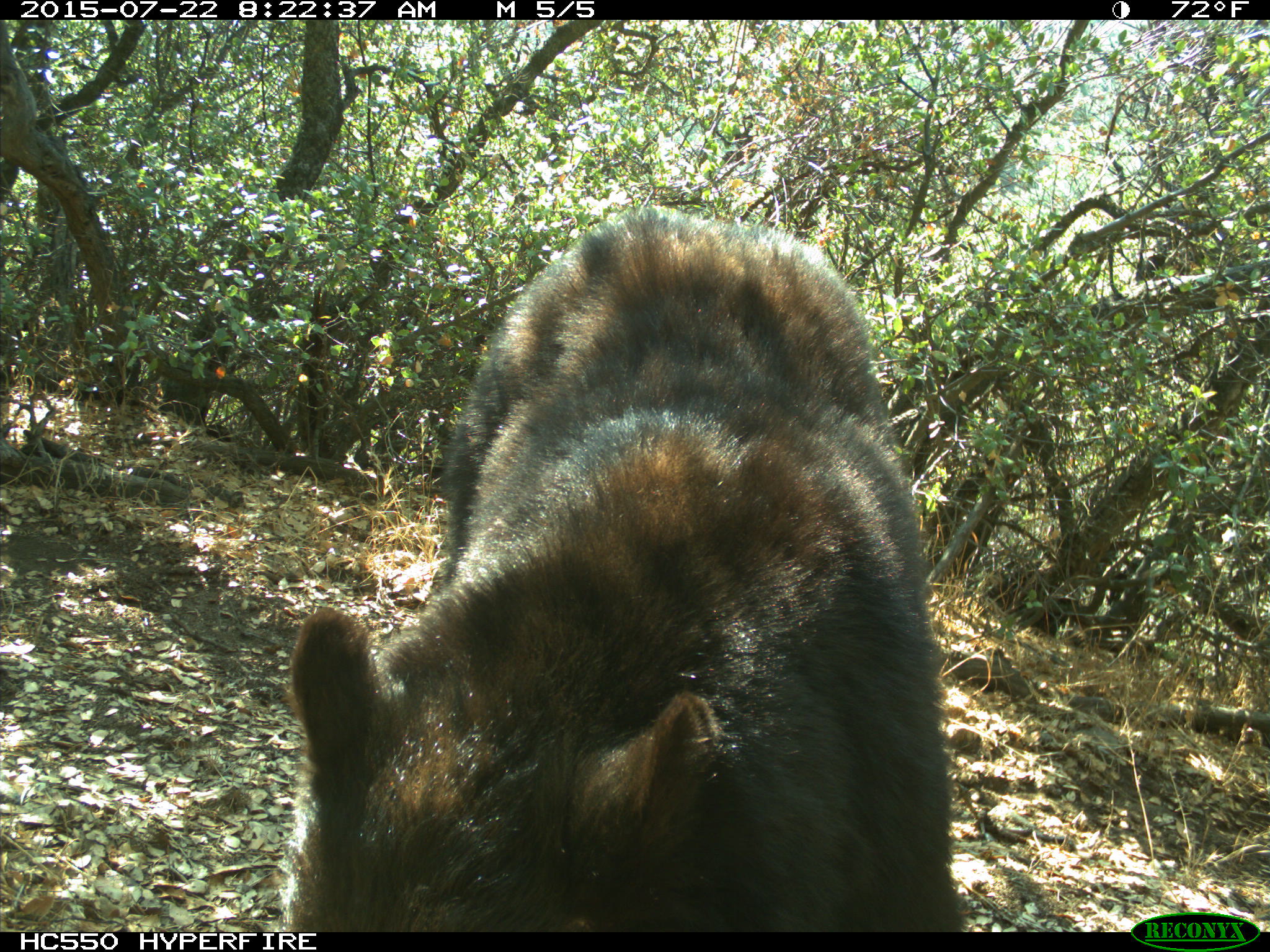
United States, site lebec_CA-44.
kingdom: Animalia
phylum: Chordata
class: Mammalia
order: Carnivora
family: Ursidae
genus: Ursus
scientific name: Ursus americanus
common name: american black bear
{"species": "Ursus americanus (american black bear)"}